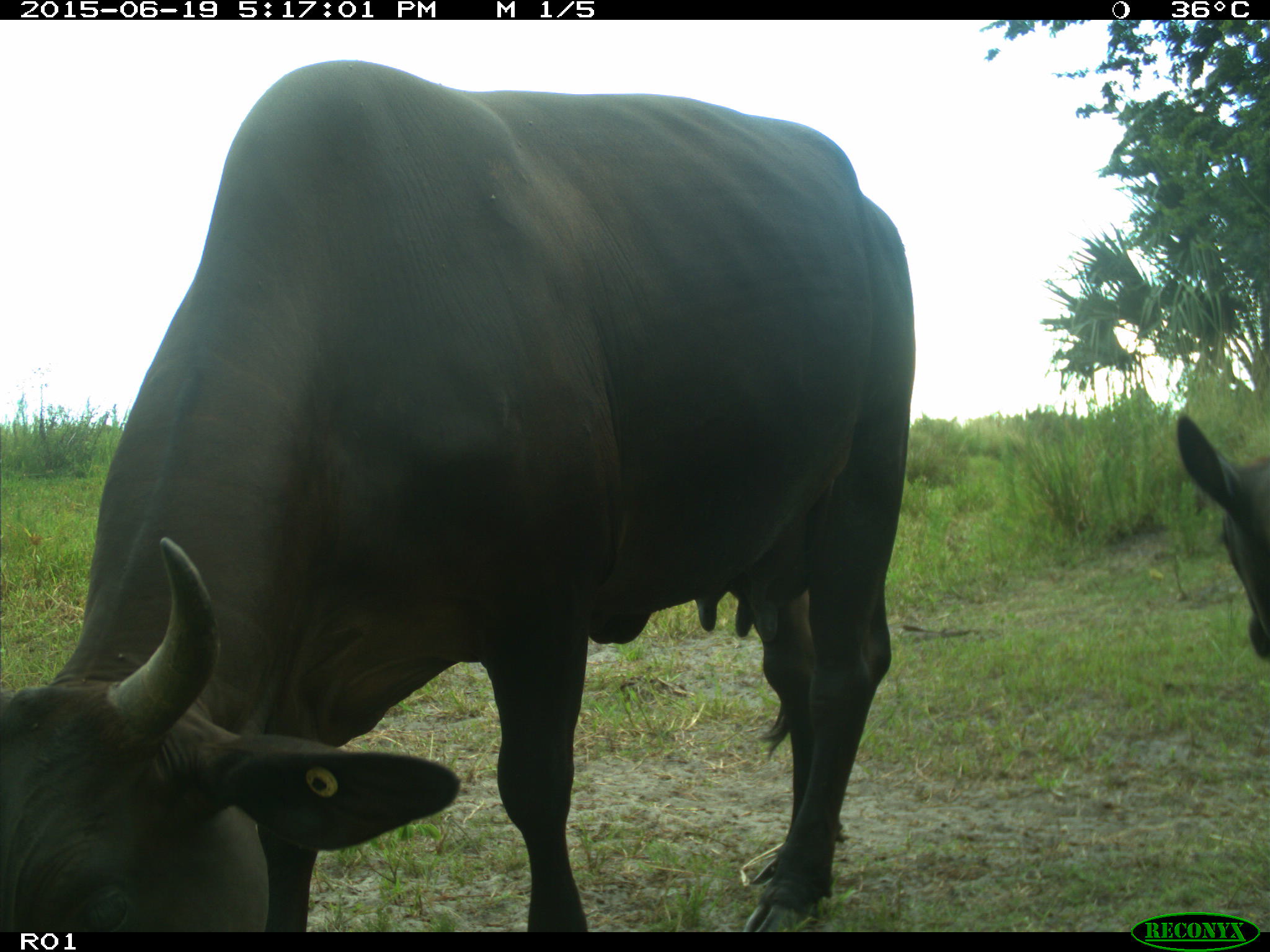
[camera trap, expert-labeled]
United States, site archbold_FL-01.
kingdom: Animalia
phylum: Chordata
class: Mammalia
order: Artiodactyla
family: Bovidae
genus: Bos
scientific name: Bos taurus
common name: domestic cow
Bos taurus (domestic cow).